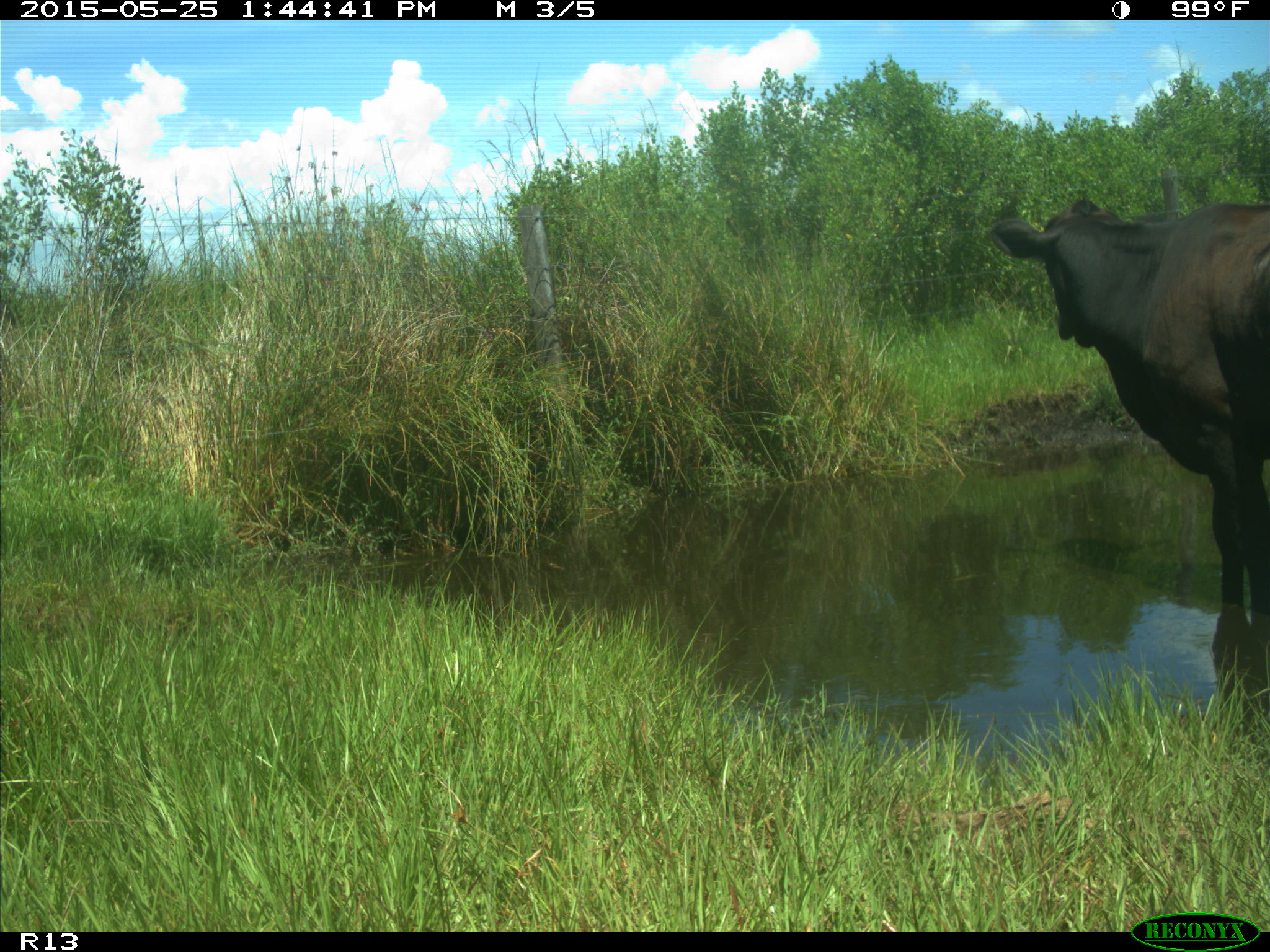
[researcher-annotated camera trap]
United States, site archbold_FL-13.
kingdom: Animalia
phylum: Chordata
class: Mammalia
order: Artiodactyla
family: Bovidae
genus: Bos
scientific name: Bos taurus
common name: domestic cow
Bos taurus (domestic cow).